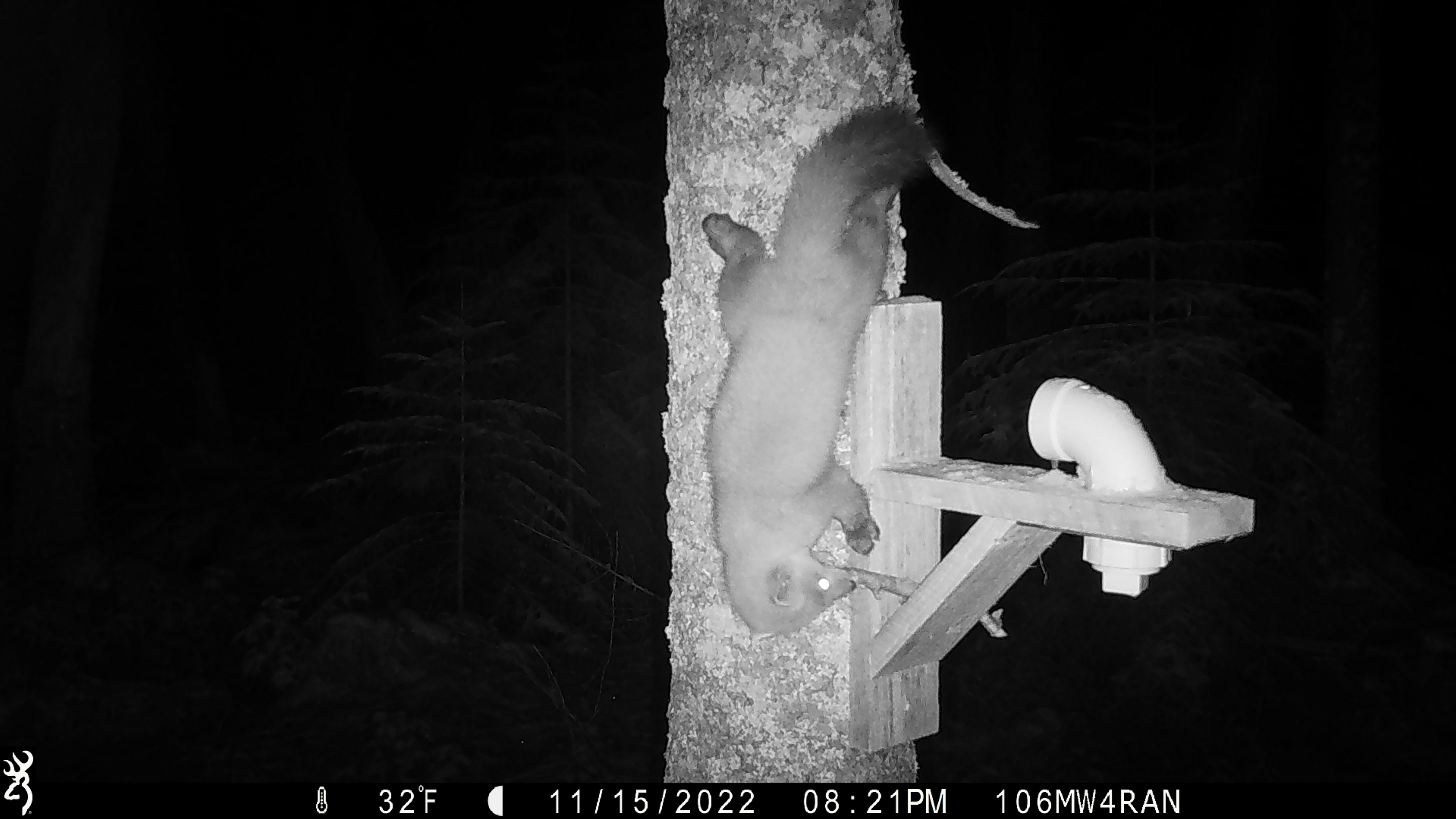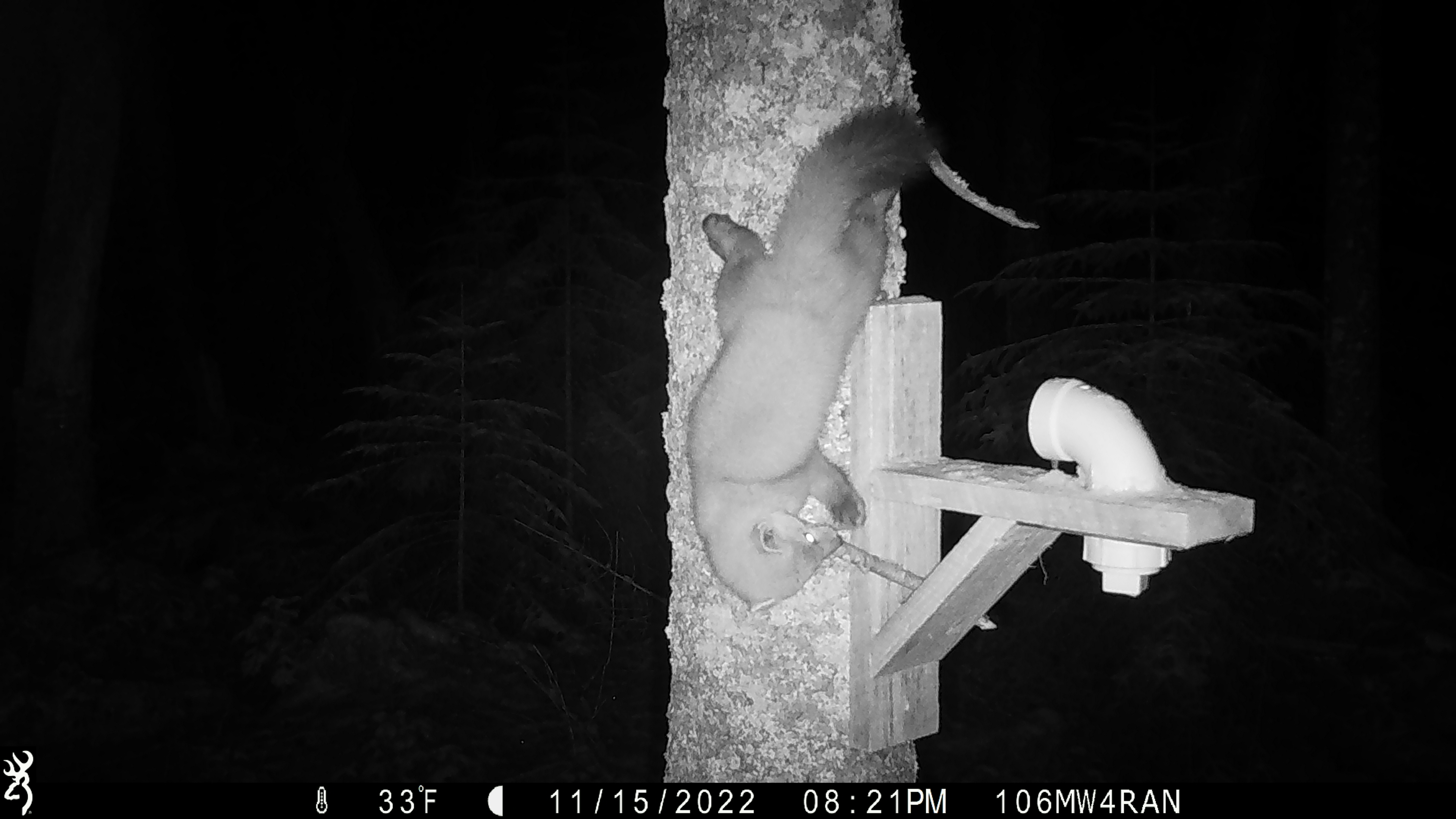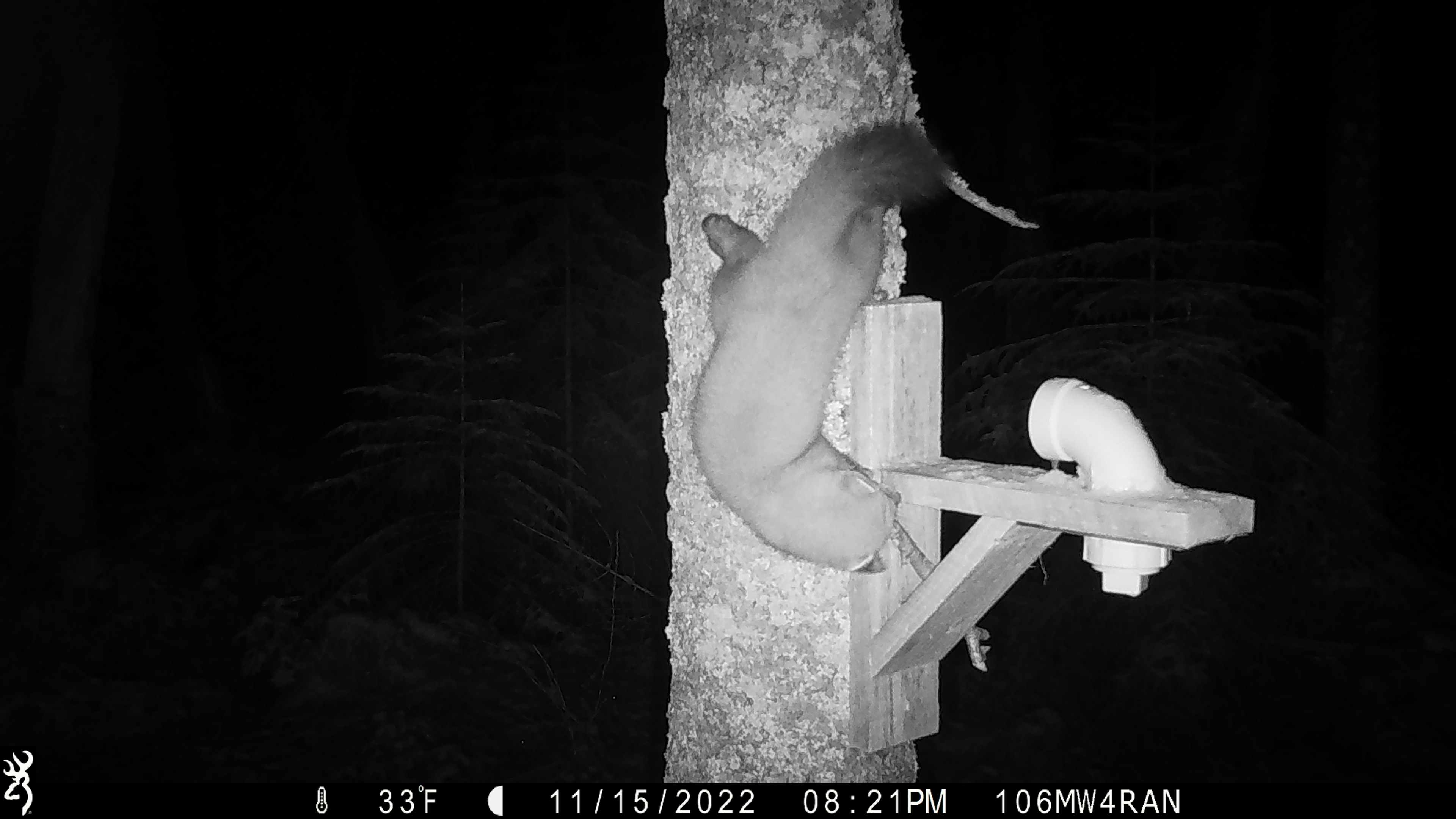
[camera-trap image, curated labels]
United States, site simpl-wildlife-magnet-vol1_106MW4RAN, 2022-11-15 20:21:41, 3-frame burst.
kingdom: Animalia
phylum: Chordata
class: Mammalia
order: Carnivora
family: Mustelidae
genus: Martes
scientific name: Martes americana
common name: american marten